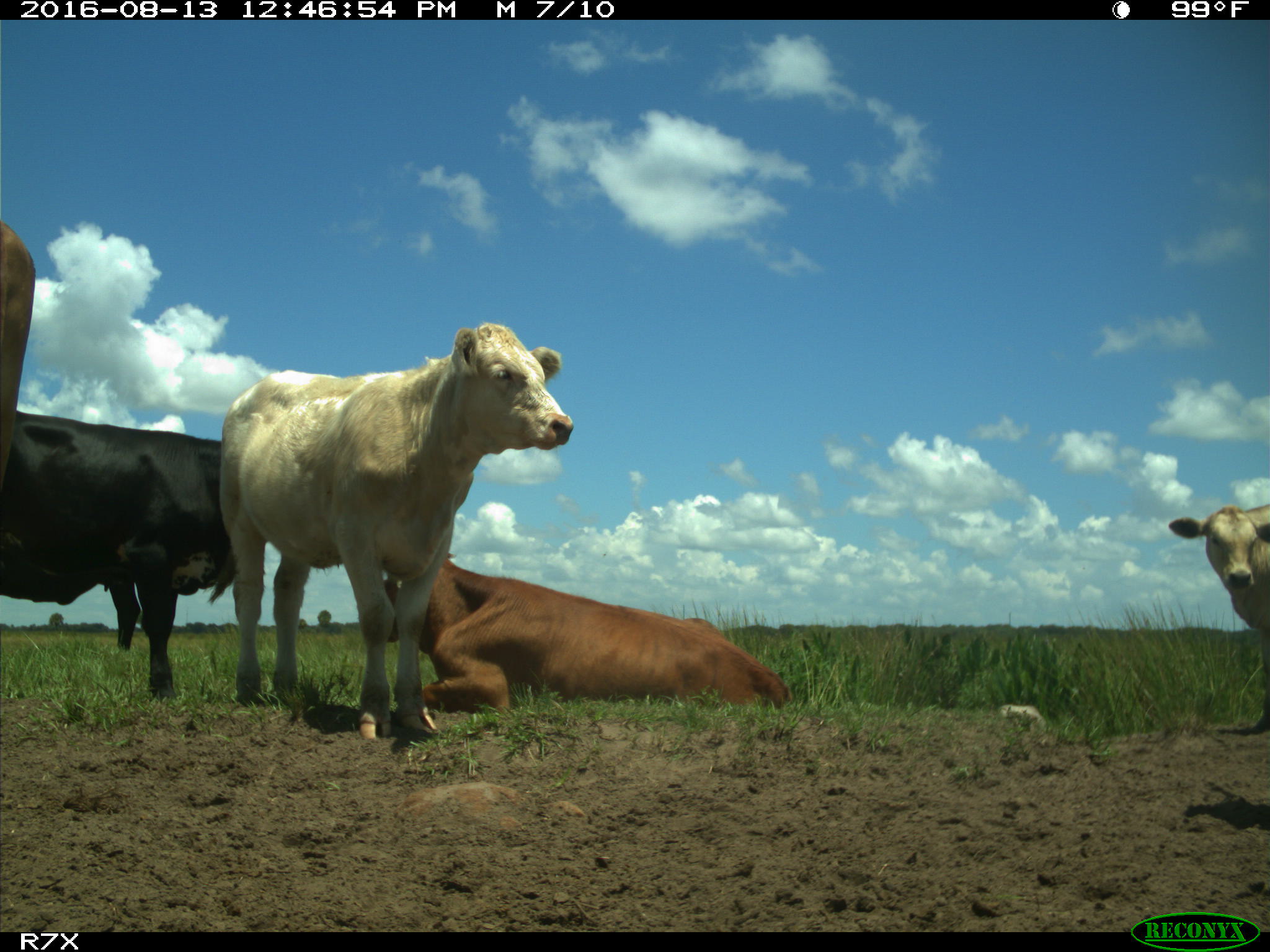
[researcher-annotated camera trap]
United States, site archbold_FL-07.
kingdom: Animalia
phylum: Chordata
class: Mammalia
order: Artiodactyla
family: Bovidae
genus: Bos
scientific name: Bos taurus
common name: domestic cow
Bos taurus (domestic cow).